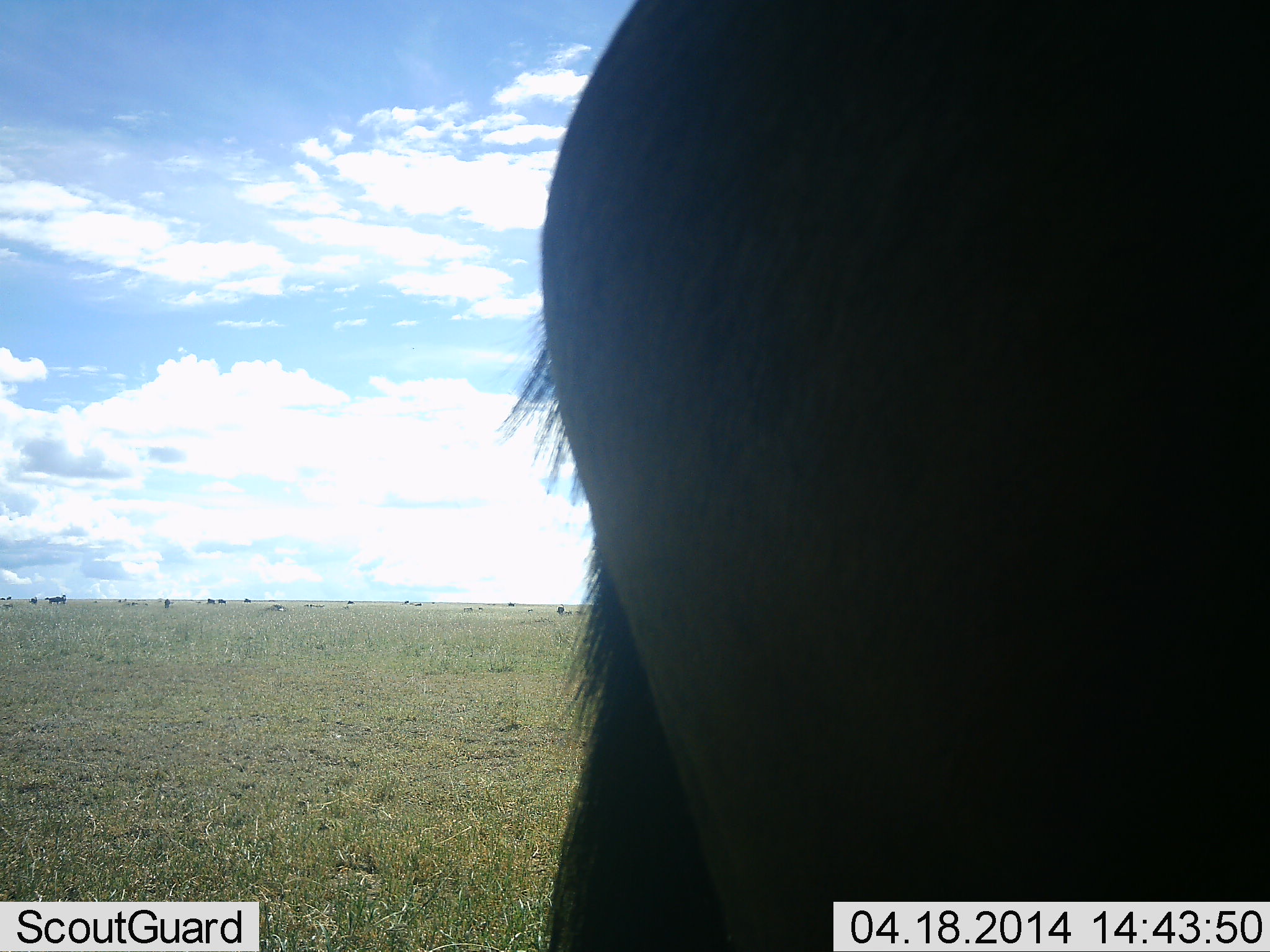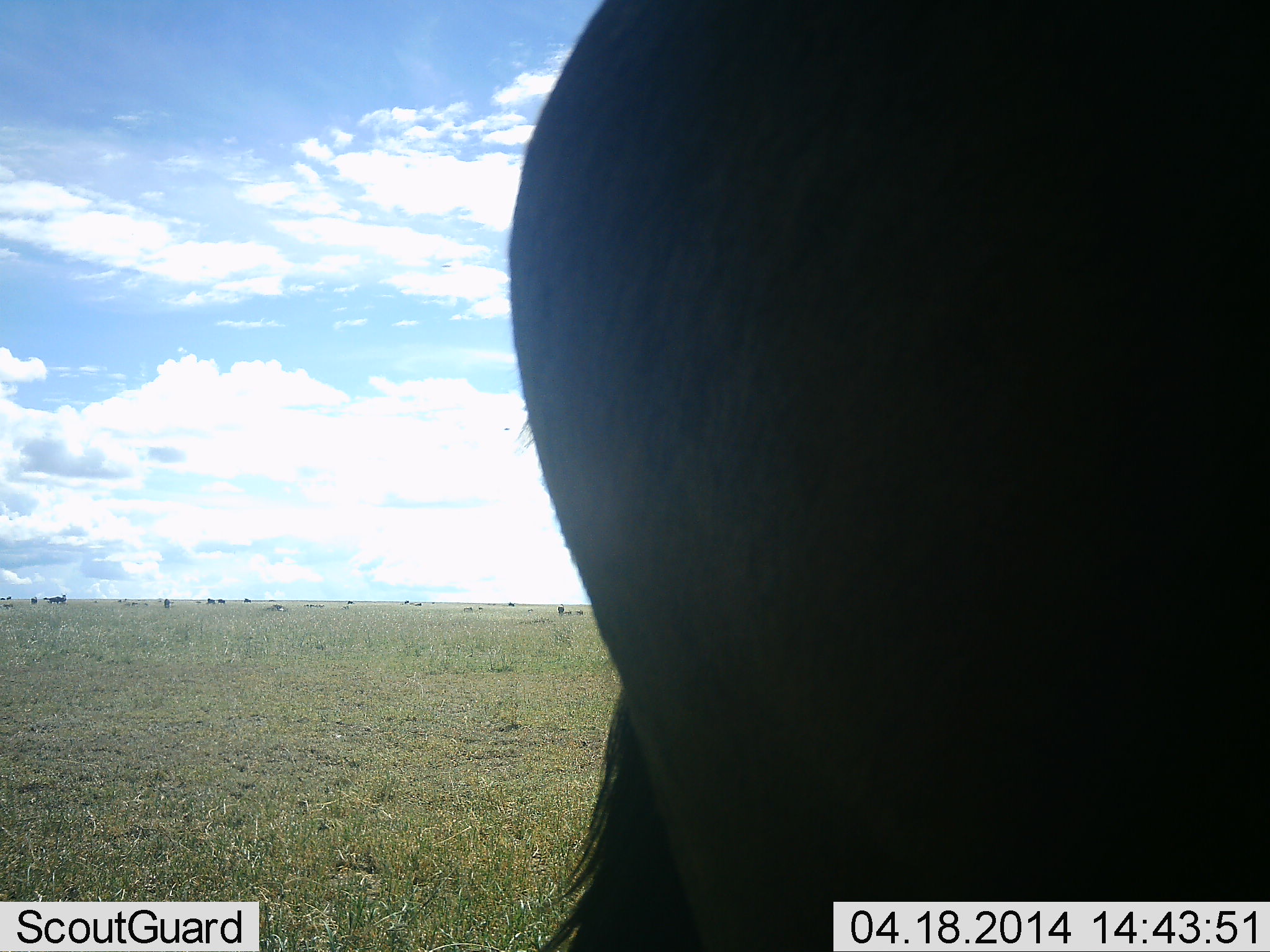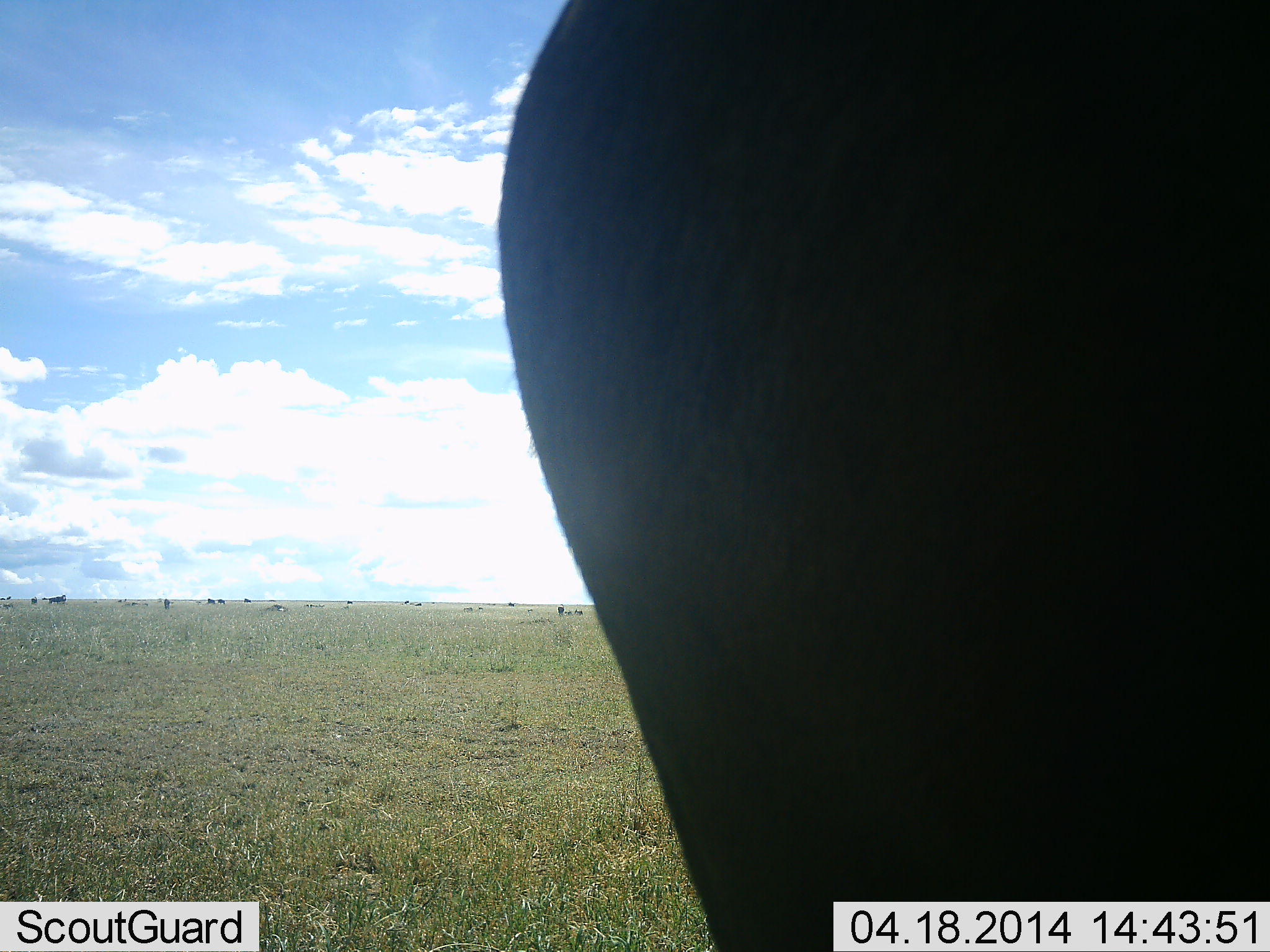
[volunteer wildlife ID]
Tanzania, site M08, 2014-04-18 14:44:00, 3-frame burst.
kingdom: Animalia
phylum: Chordata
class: Mammalia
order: Artiodactyla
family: Bovidae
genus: Connochaetes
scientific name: Connochaetes taurinus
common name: blue wildebeest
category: wildebeest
Wildebeest (blue wildebeest) (Connochaetes taurinus), count 1. Behavior (volunteer vote fractions): standing 100%, resting 0%, moving 0%, interacting 0%. Young present (vote fraction): 0%. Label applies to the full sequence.